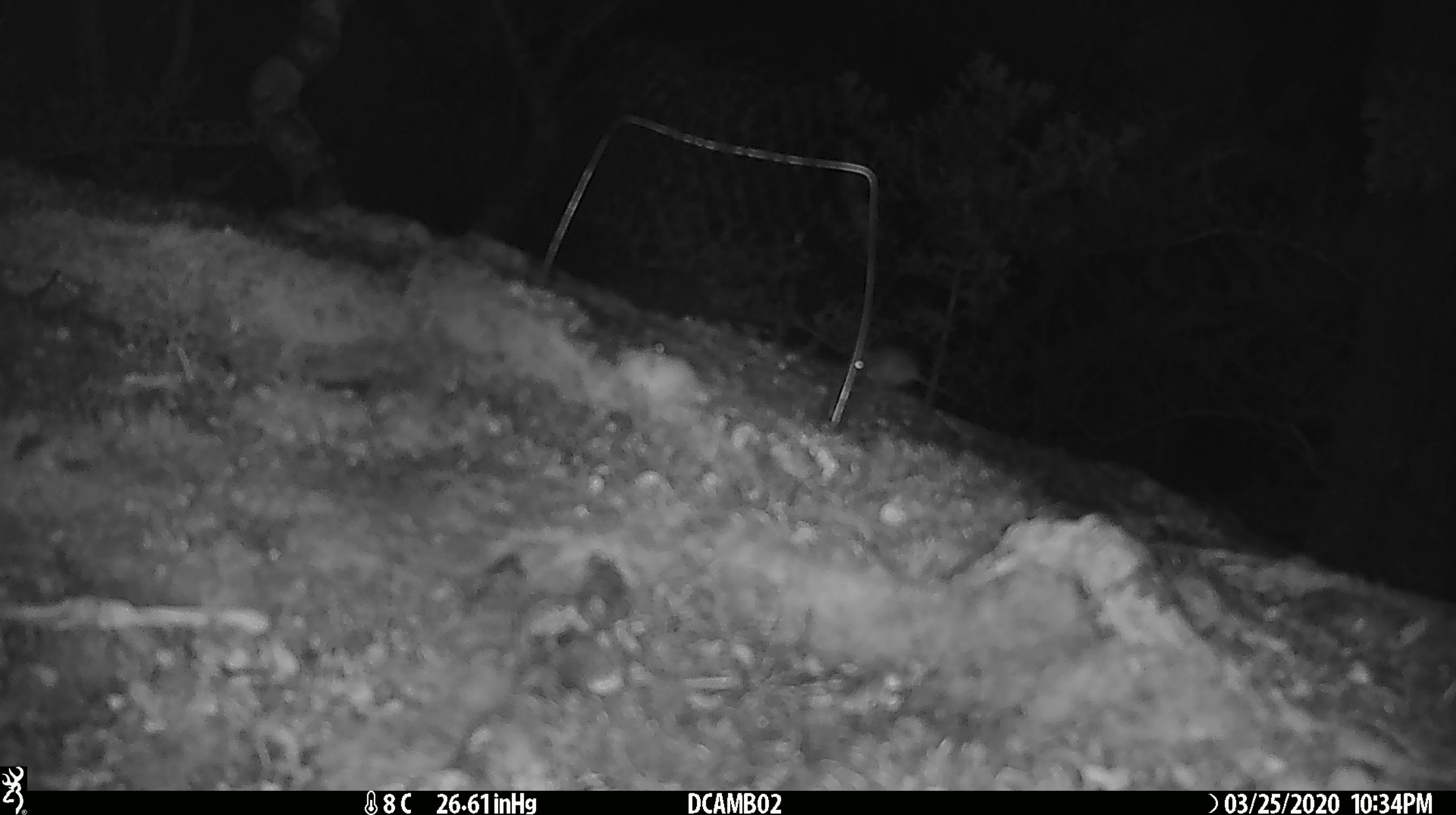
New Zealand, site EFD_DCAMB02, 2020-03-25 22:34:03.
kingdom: Animalia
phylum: Chordata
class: Mammalia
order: Rodentia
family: Muridae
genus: Mus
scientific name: Mus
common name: mouse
Mouse (Mus).